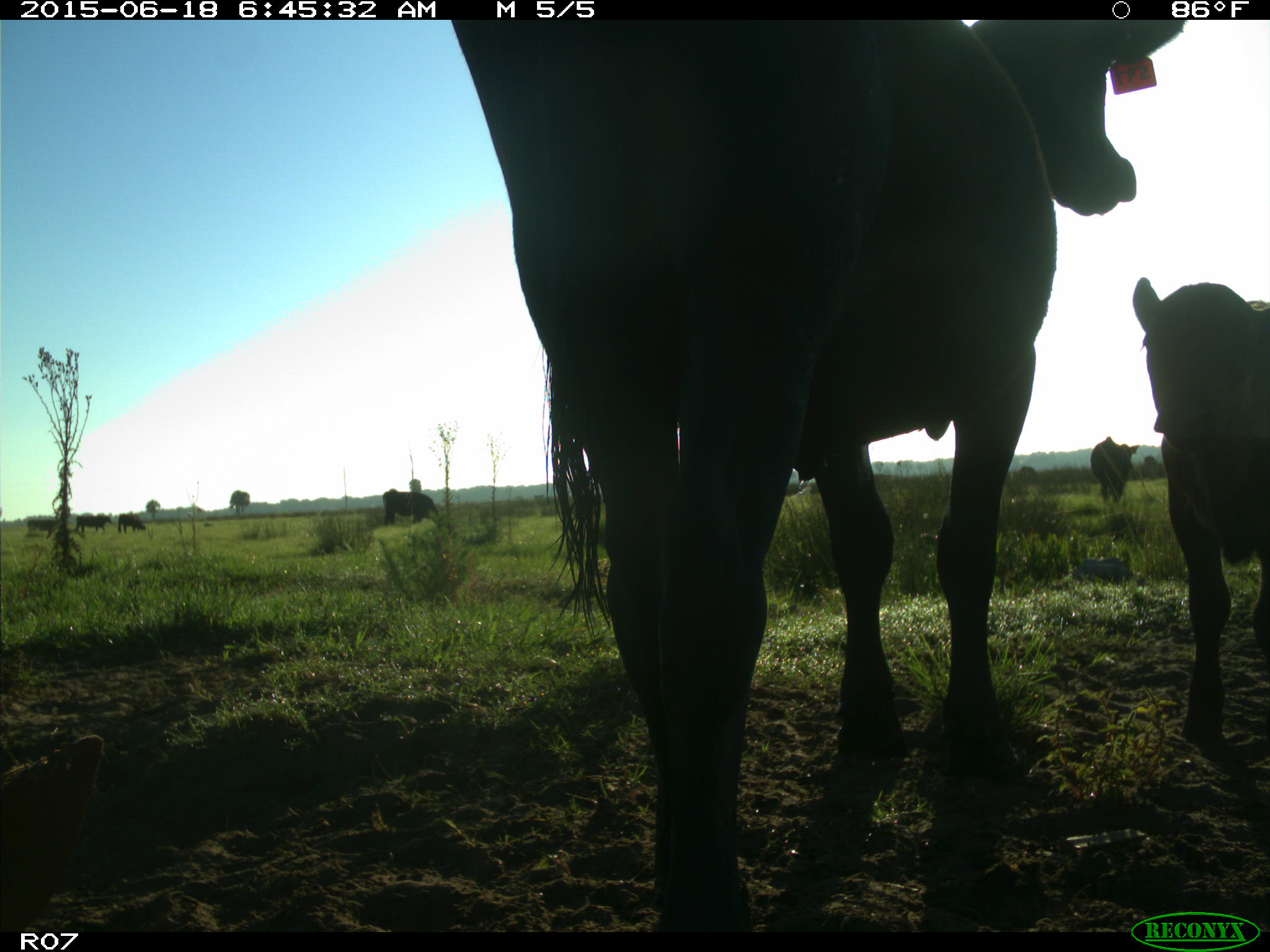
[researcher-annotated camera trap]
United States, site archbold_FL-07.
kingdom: Animalia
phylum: Chordata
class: Mammalia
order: Artiodactyla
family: Bovidae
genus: Bos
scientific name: Bos taurus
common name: domestic cow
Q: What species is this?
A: Bos taurus (domestic cow).